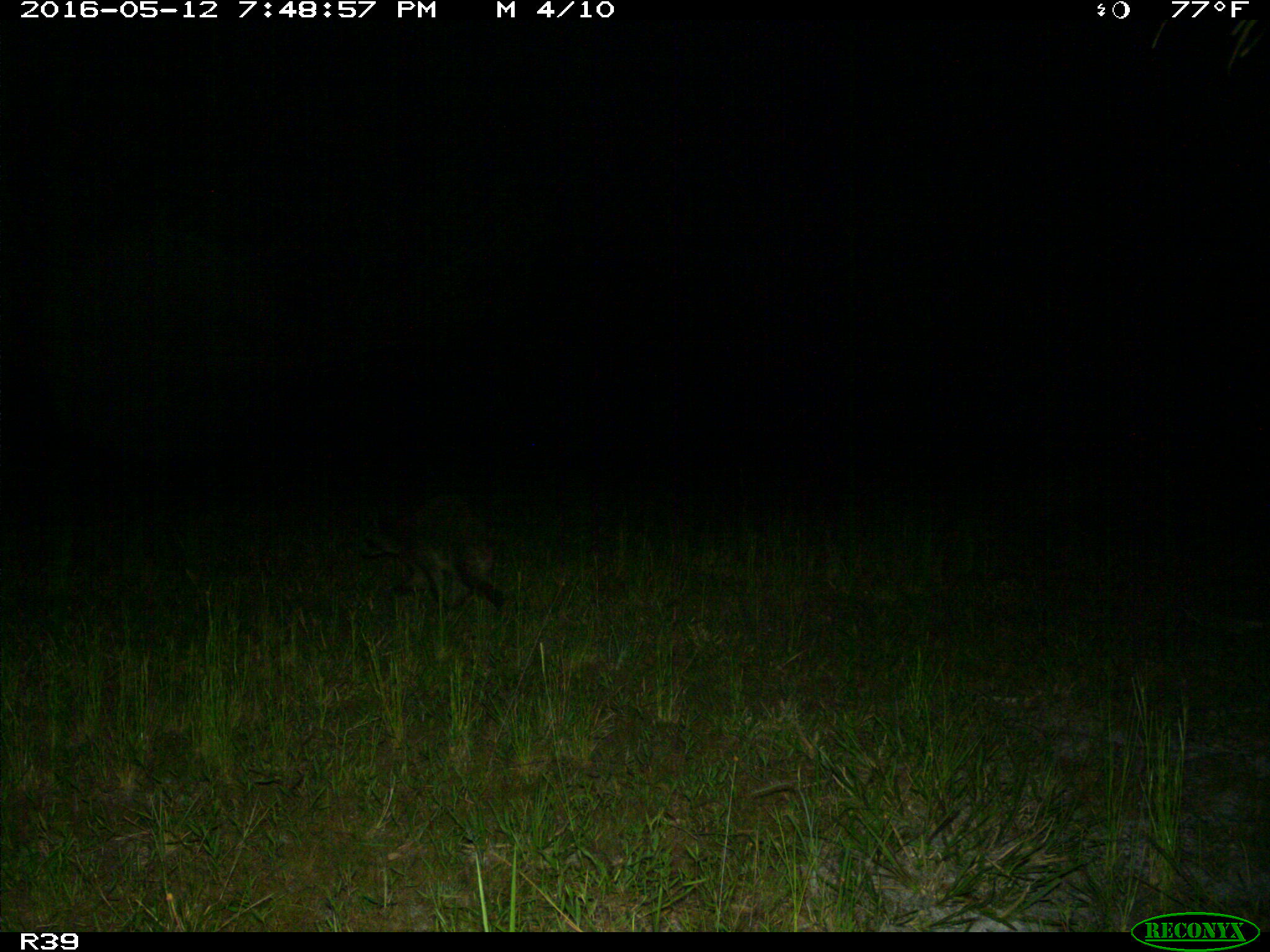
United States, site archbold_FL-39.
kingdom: Animalia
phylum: Chordata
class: Mammalia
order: Carnivora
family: Procyonidae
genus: Procyon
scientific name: Procyon lotor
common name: common raccoon